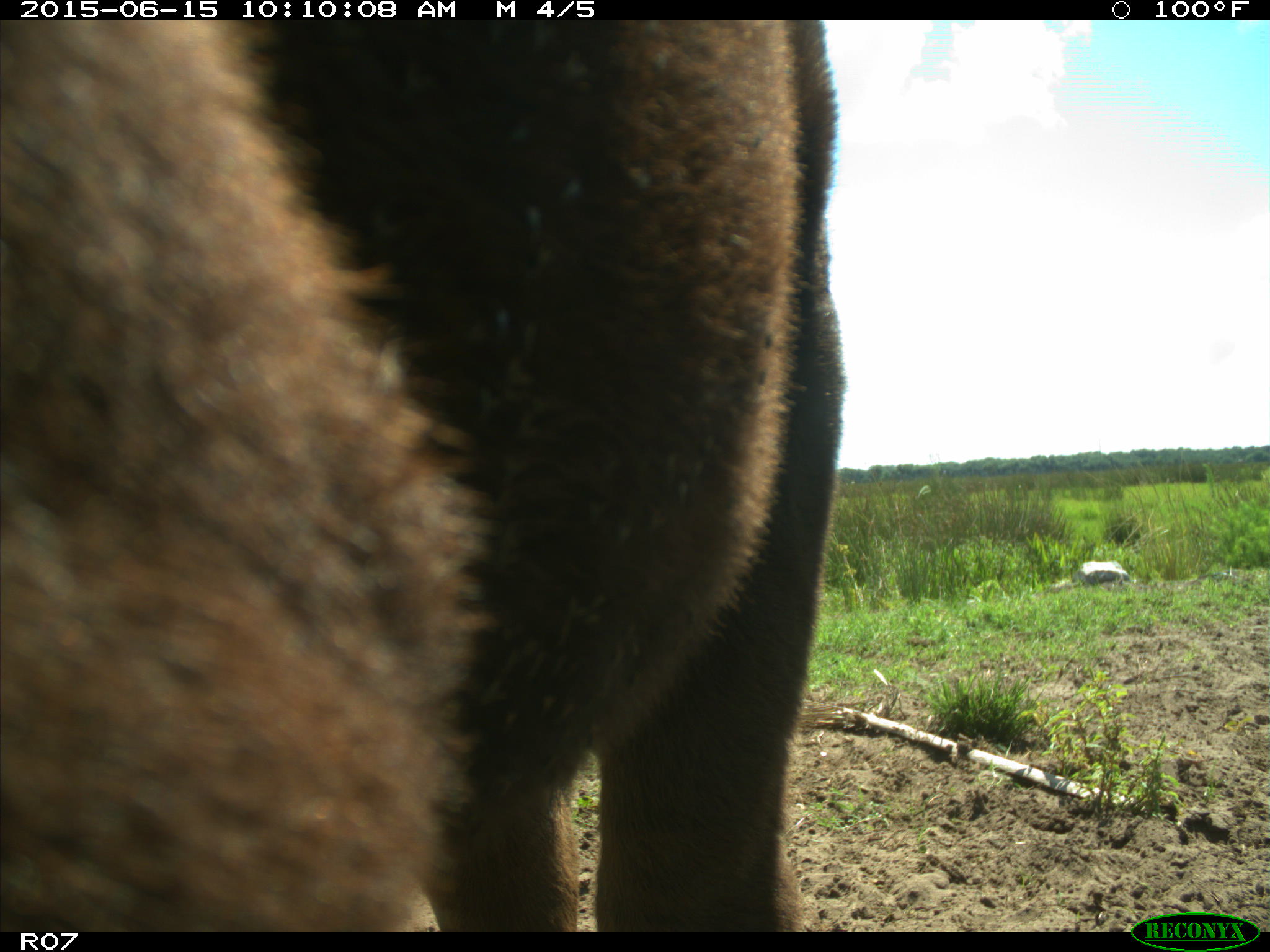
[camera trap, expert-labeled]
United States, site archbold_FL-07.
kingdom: Animalia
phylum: Chordata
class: Mammalia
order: Artiodactyla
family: Bovidae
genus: Bos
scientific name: Bos taurus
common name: domestic cow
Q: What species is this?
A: Bos taurus (domestic cow).